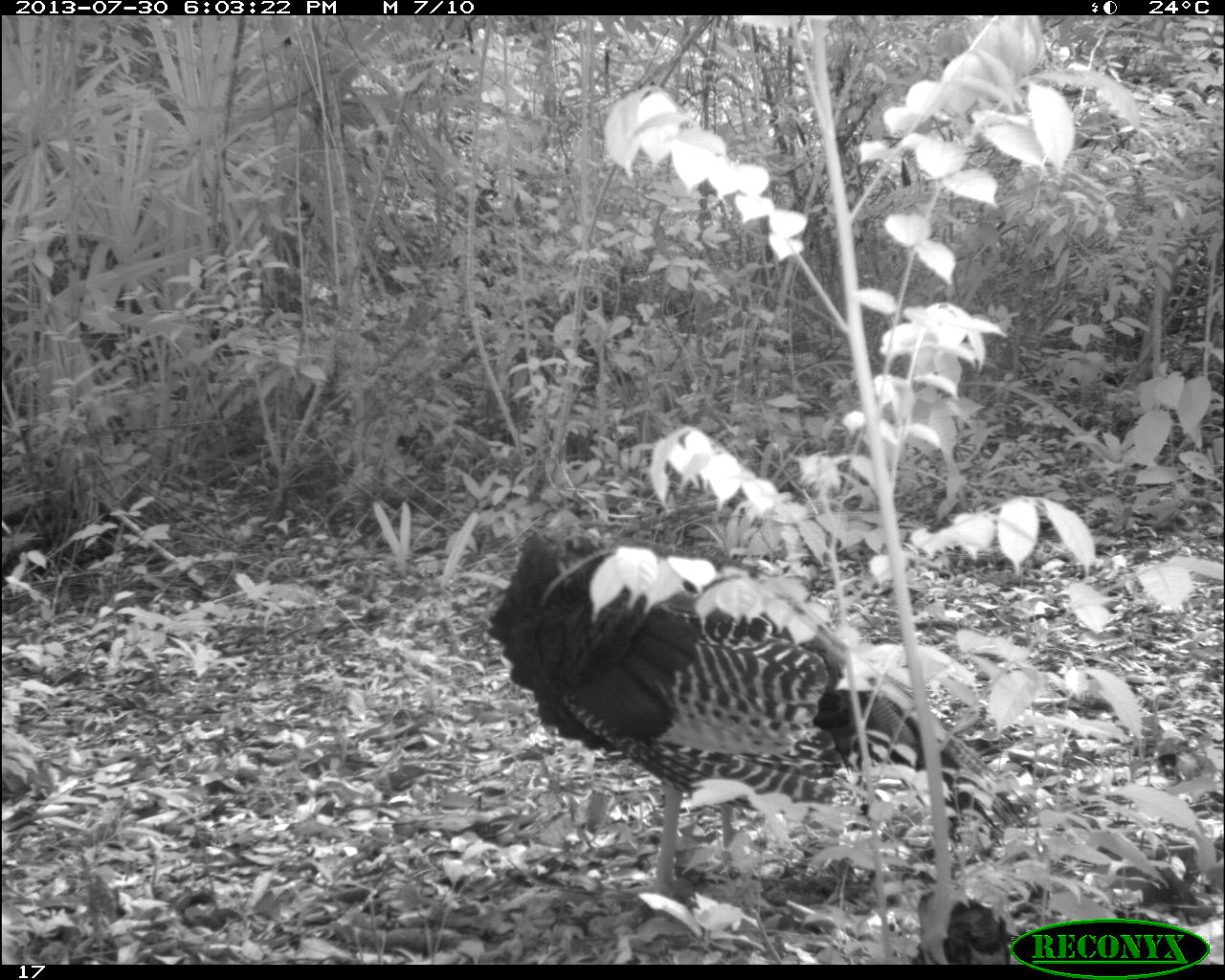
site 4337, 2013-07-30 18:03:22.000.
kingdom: Animalia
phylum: Chordata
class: Aves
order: Galliformes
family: Phasianidae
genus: Meleagris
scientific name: Meleagris ocellata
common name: ocellated turkey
Meleagris ocellata (ocellated turkey), count 2.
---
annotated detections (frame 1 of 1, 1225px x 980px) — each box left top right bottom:
meleagris ocellata: 485 525 1039 884